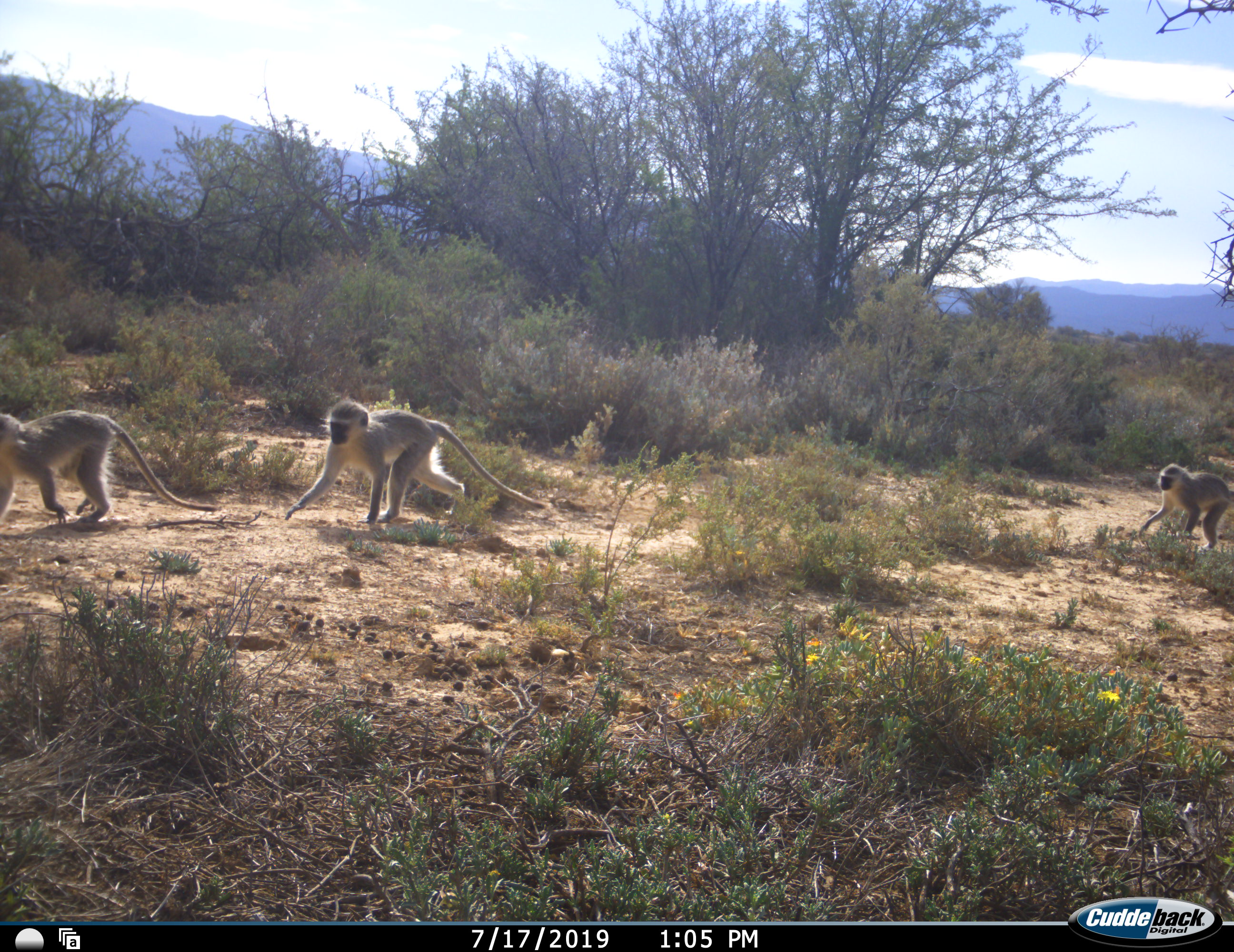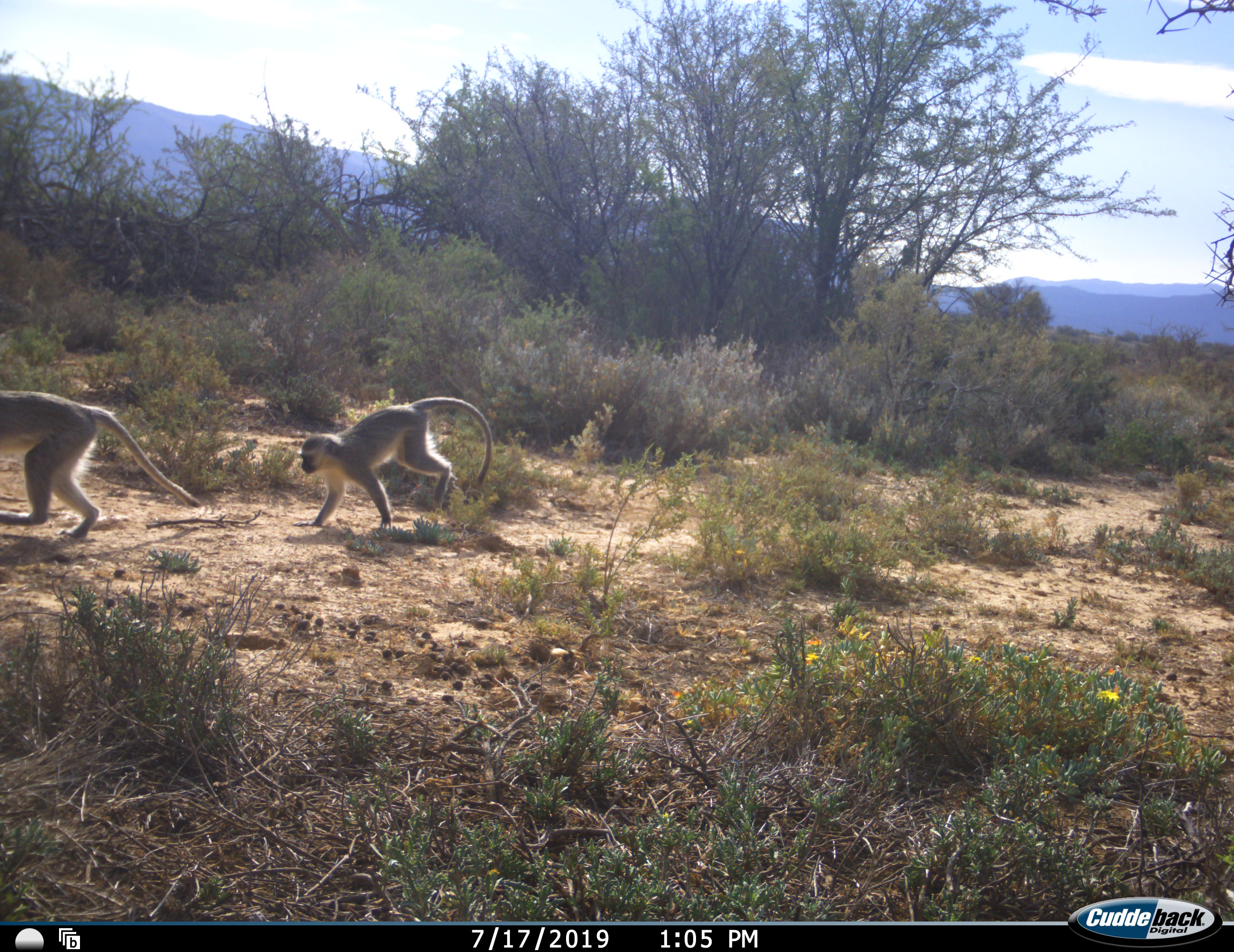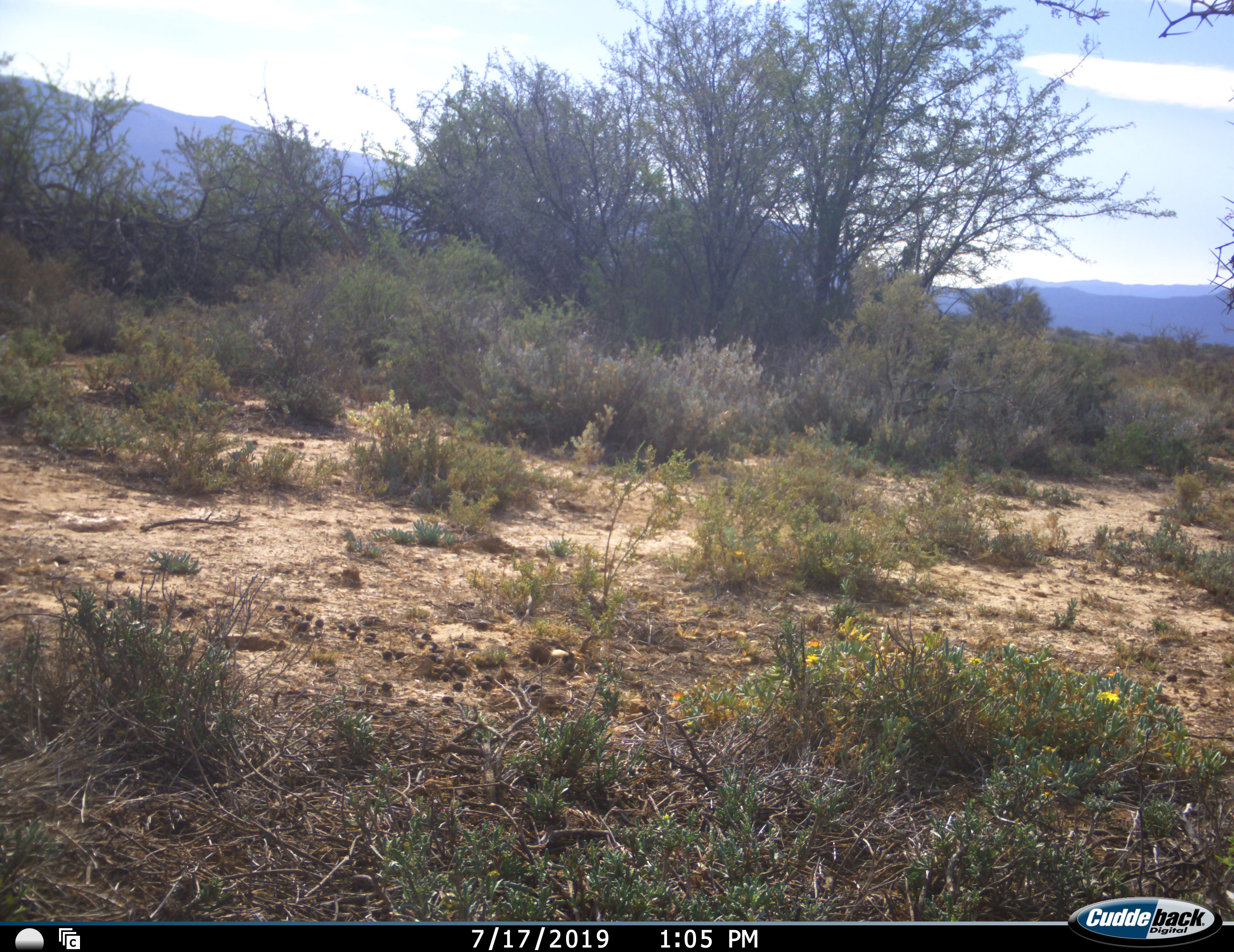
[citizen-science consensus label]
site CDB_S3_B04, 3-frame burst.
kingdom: Animalia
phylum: Chordata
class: Mammalia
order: Primates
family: Cercopithecidae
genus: Chlorocebus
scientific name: Chlorocebus pygerythrus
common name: vervet monkey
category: monkeyvervet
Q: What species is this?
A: Monkeyvervet (vervet monkey) (Chlorocebus pygerythrus).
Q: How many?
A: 3.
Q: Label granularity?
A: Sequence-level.